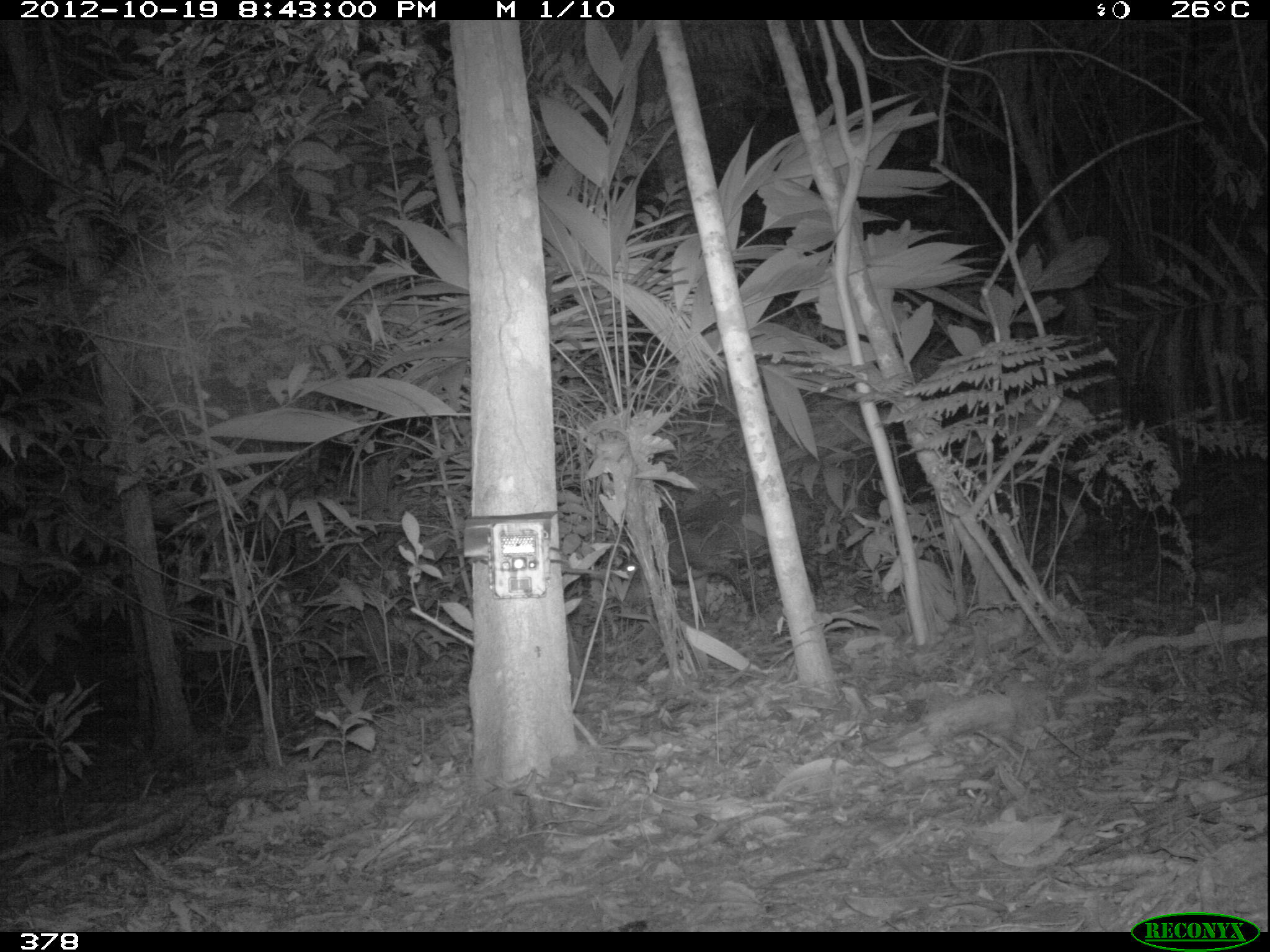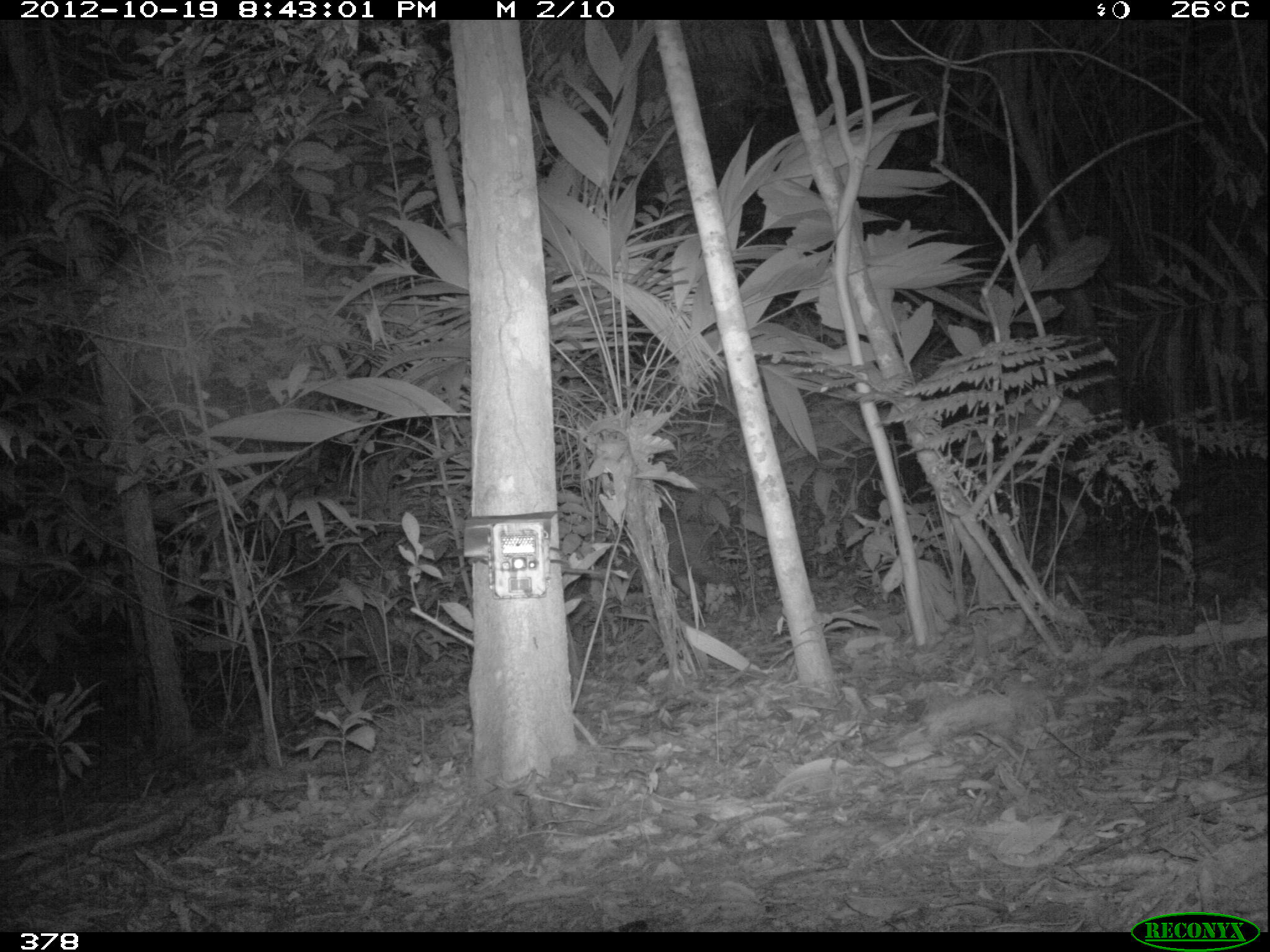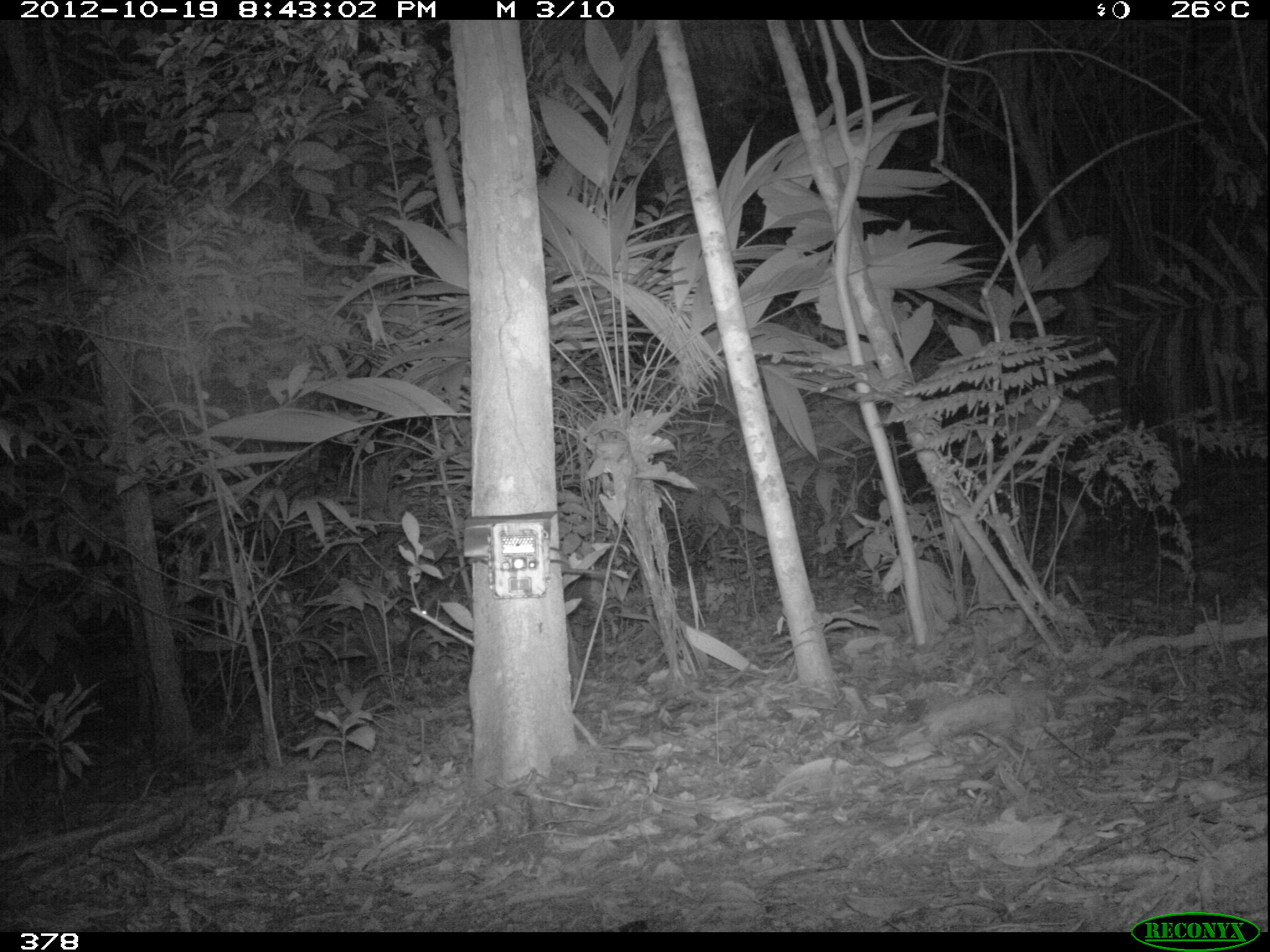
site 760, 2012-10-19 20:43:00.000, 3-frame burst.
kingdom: Animalia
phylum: Chordata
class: Mammalia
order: Artiodactyla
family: Tayassuidae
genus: Tayassu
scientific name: Tayassu pecari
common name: white-lipped peccary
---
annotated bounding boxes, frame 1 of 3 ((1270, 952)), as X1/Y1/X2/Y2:
tayassu pecari: 609/492/822/632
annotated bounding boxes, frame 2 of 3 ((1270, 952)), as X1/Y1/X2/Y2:
tayassu pecari: 560/521/751/619